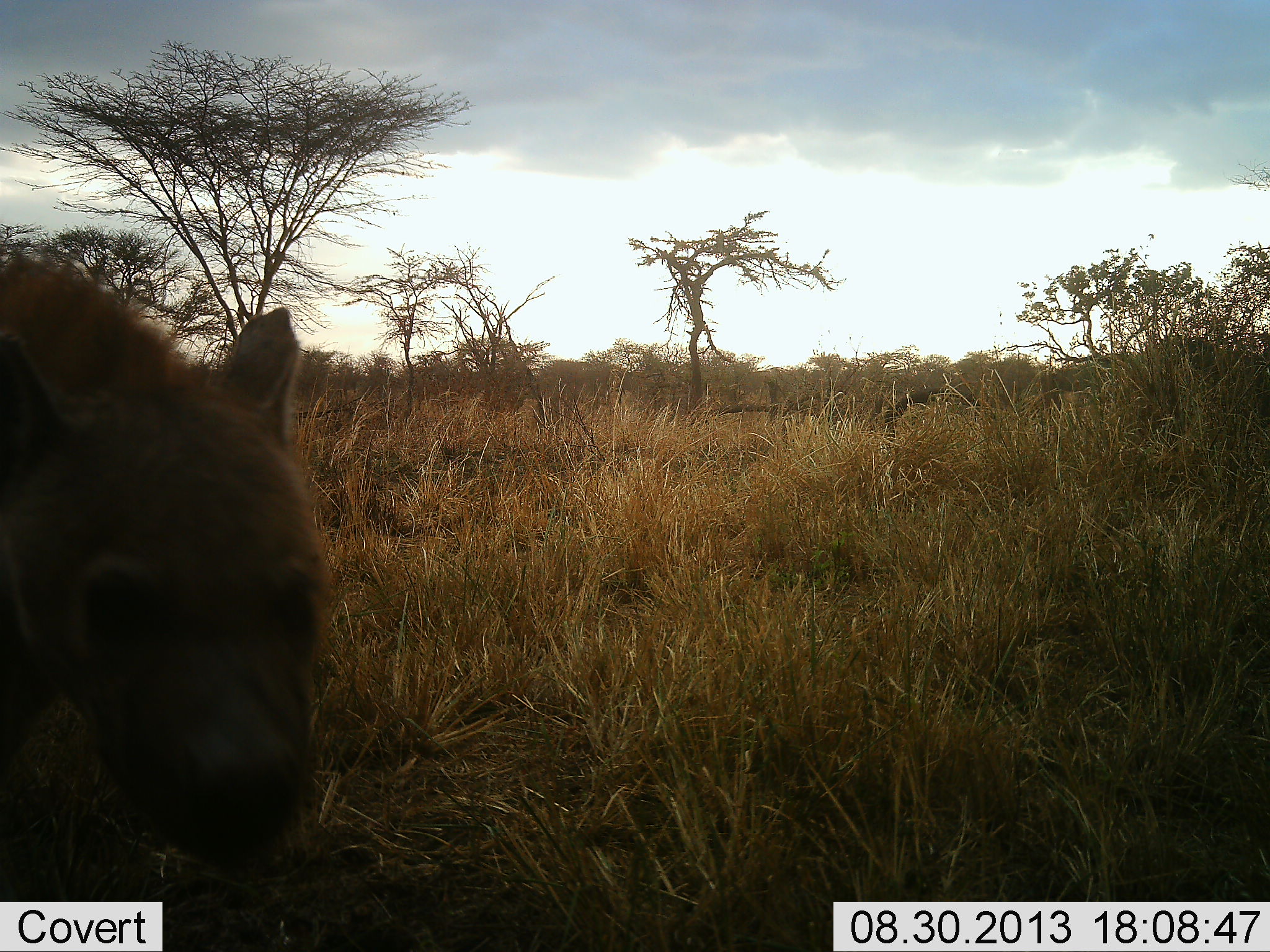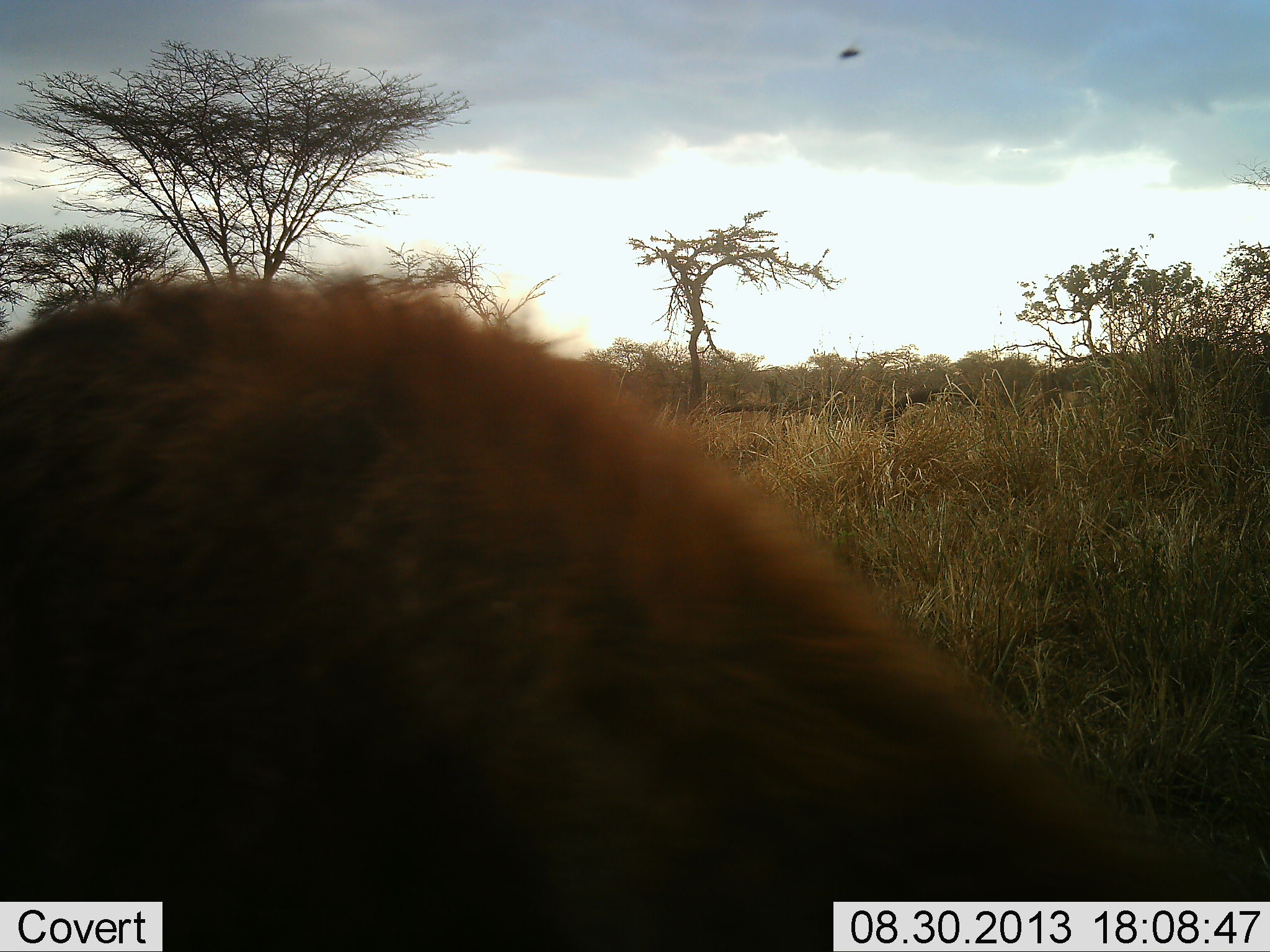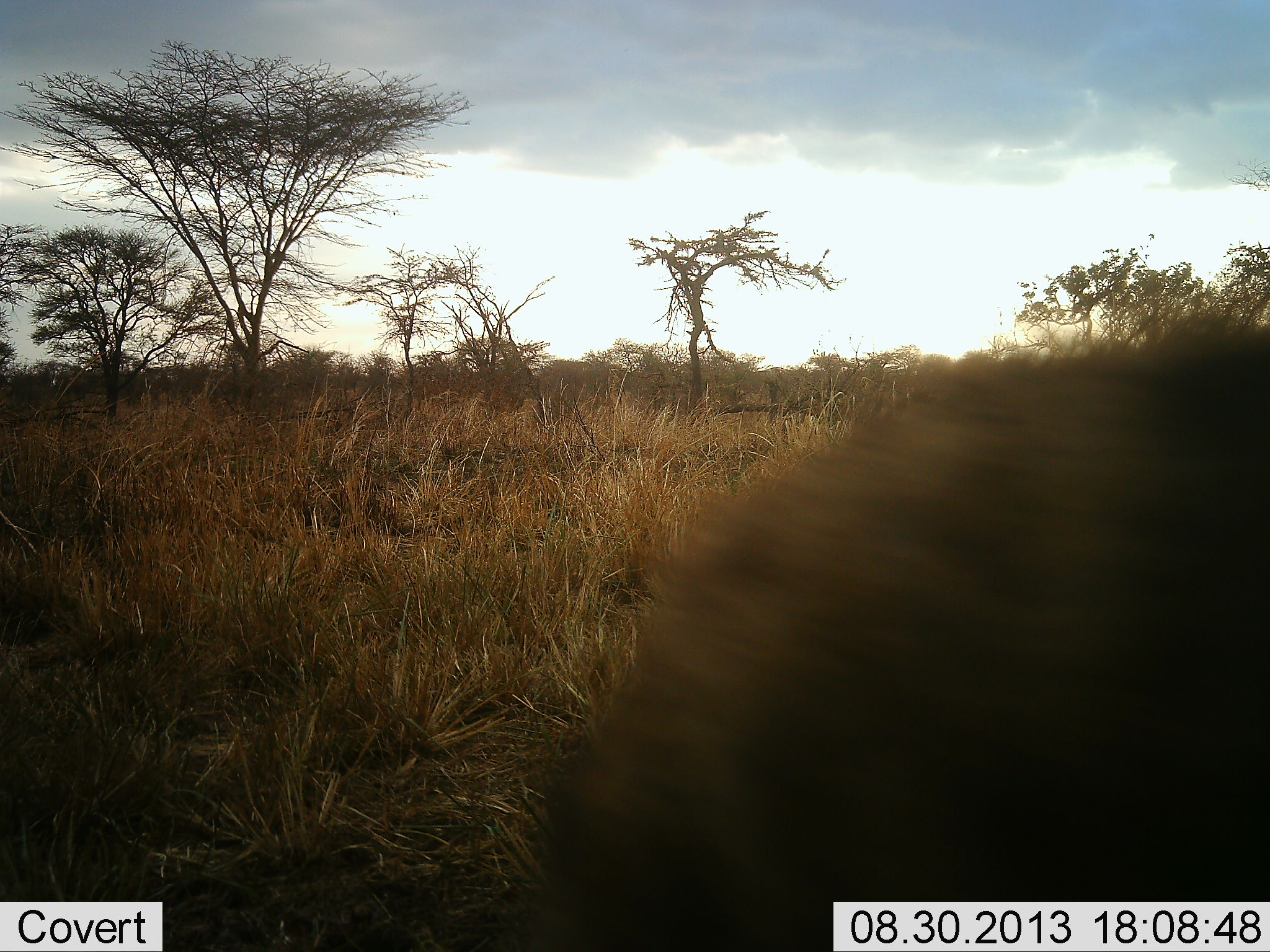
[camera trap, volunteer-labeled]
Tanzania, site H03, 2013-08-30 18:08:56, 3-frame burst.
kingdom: Animalia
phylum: Chordata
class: Mammalia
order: Carnivora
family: Hyaenidae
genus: Crocuta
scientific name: Crocuta crocuta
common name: spotted hyena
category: hyenaspotted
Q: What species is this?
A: Hyenaspotted (spotted hyena) (Crocuta crocuta).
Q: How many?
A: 1.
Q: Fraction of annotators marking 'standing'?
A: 0%.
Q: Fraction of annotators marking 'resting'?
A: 0%.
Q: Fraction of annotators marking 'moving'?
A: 100%.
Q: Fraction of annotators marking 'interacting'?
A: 0%.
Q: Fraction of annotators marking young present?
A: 0%.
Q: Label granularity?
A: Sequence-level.